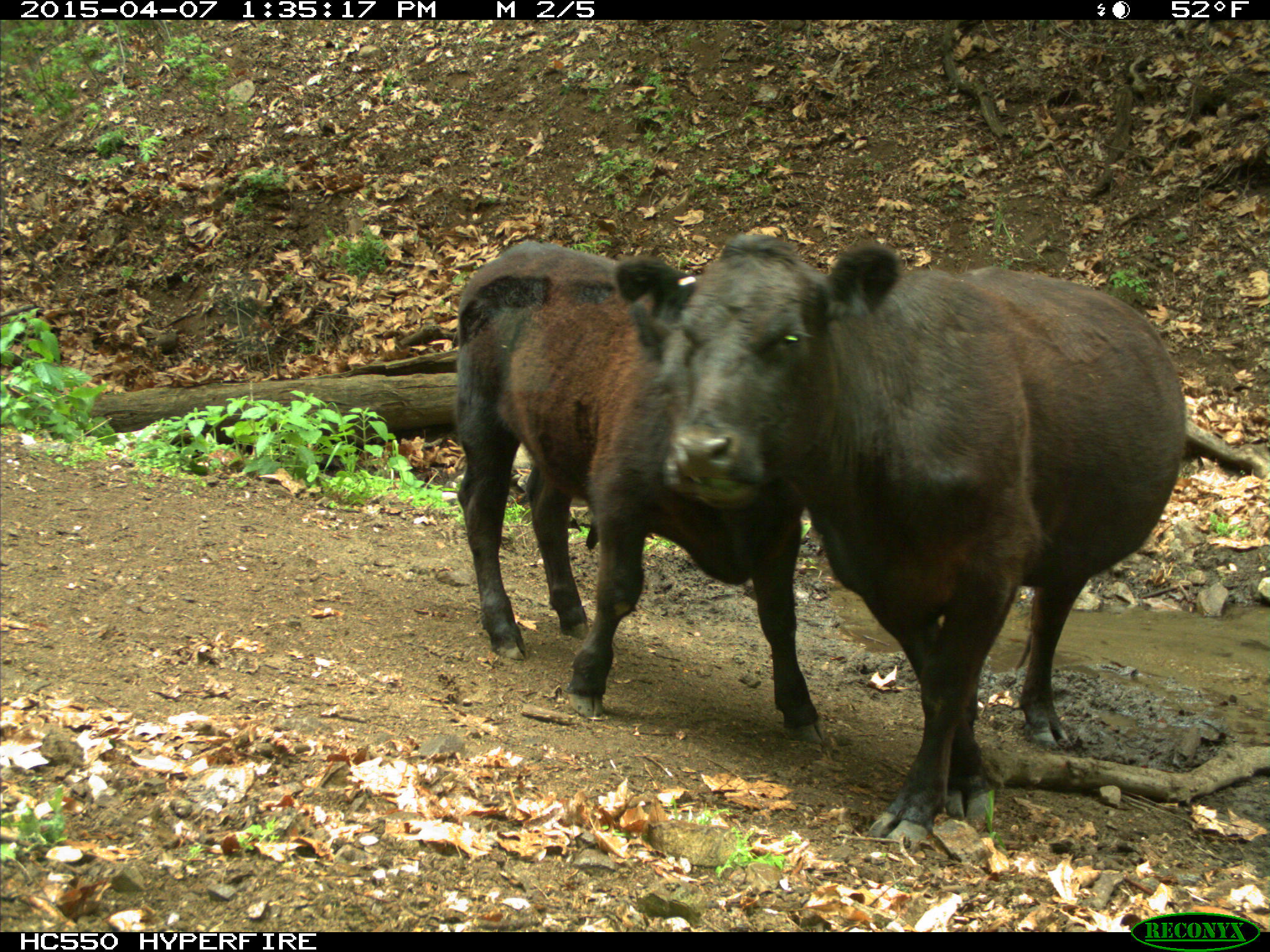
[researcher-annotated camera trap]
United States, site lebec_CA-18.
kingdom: Animalia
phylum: Chordata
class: Mammalia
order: Artiodactyla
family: Bovidae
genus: Bos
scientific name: Bos taurus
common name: domestic cow